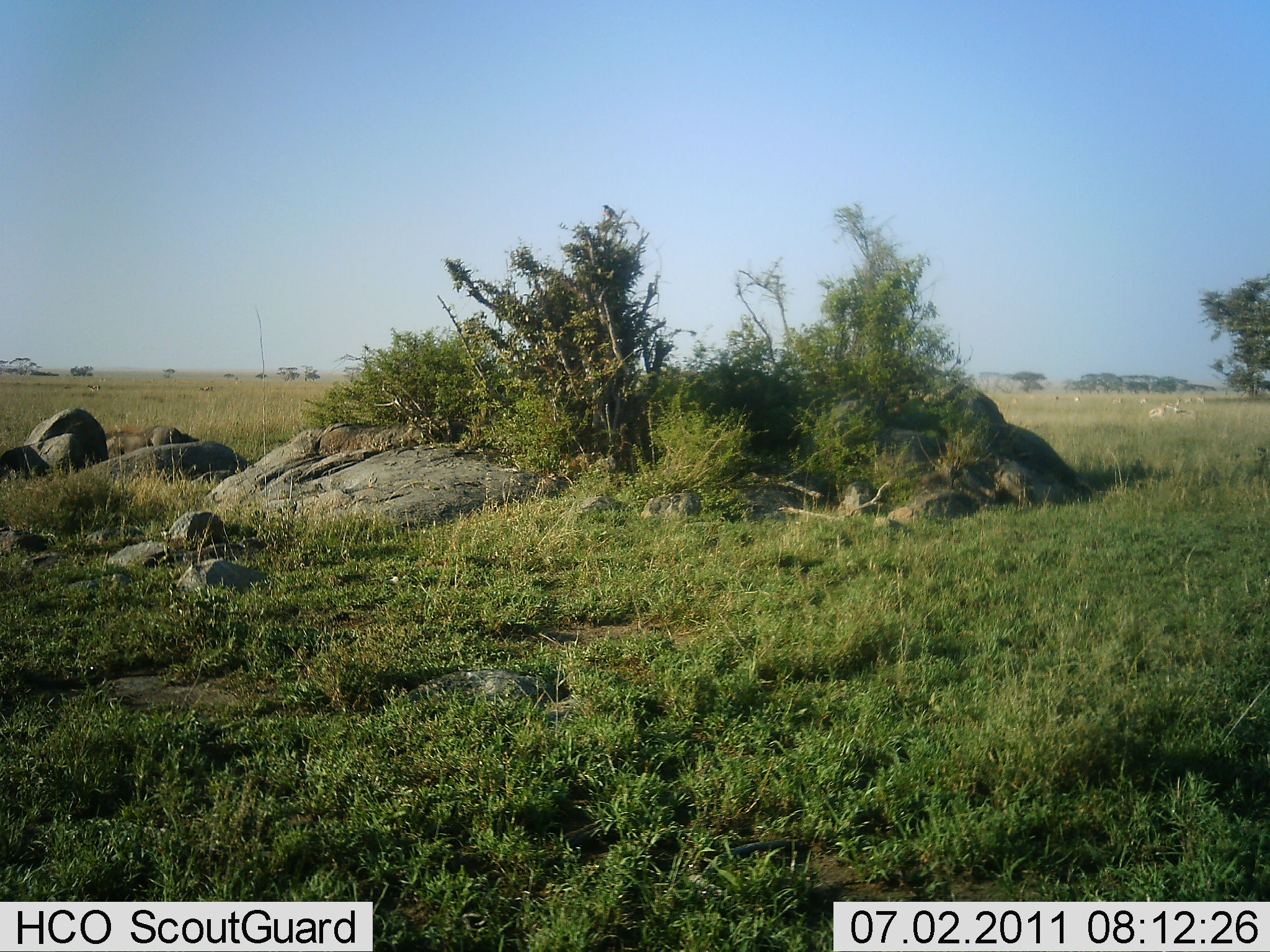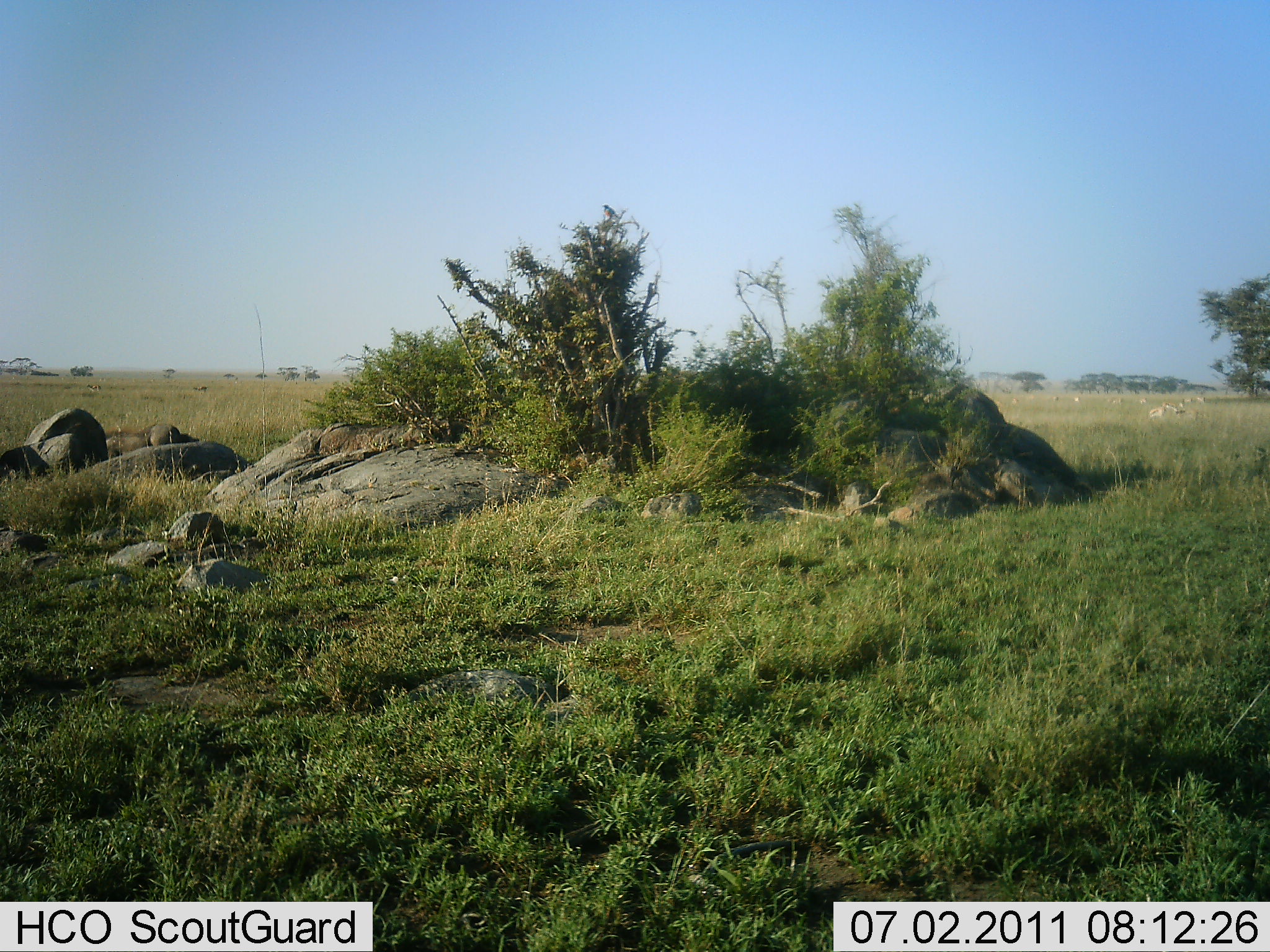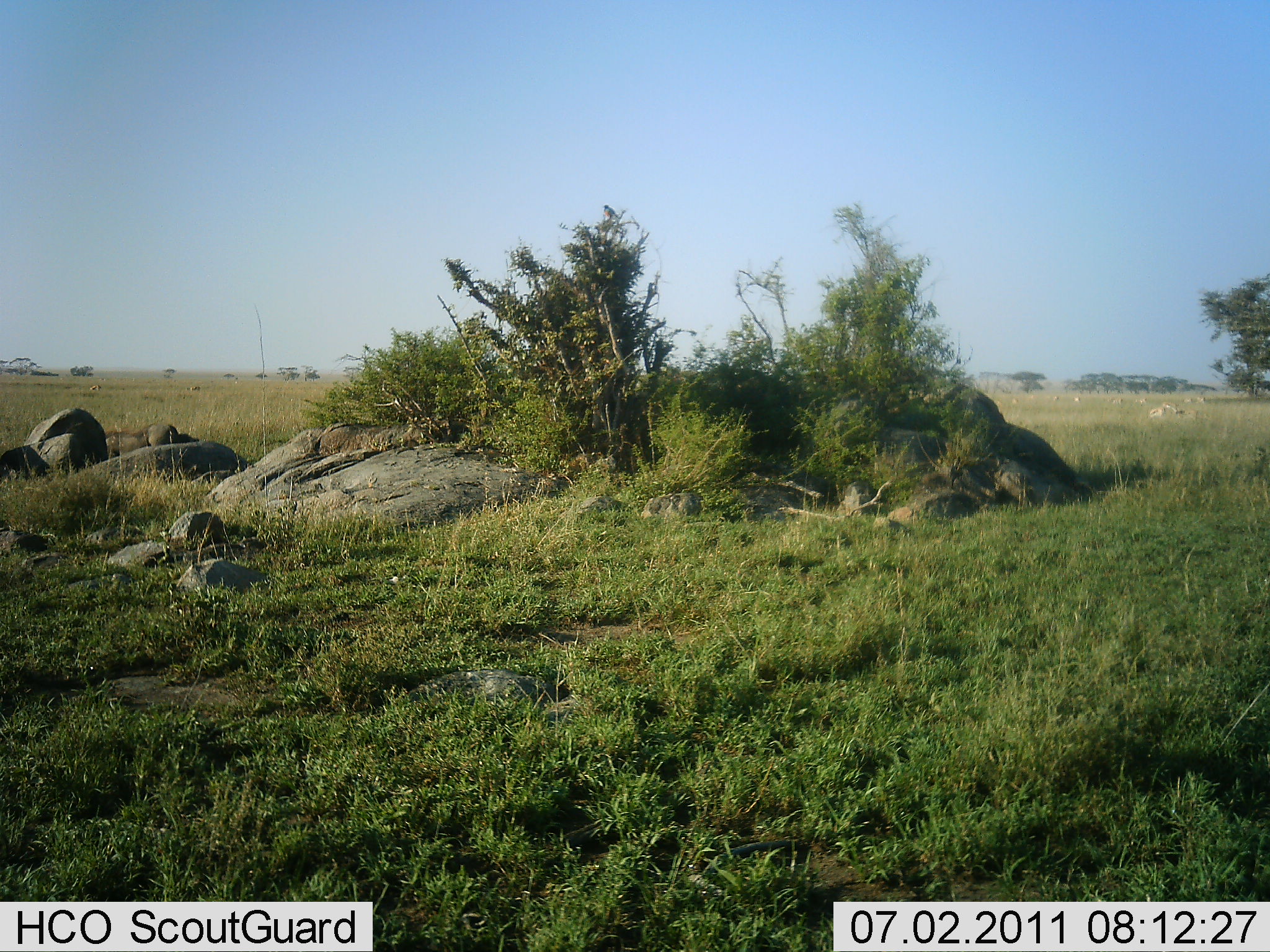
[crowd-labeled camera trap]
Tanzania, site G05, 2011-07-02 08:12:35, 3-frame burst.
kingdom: Animalia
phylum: Chordata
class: Mammalia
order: Artiodactyla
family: Suidae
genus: Phacochoerus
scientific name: Phacochoerus africanus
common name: warthog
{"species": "warthog (Phacochoerus africanus)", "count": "1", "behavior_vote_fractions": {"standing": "62%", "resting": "0%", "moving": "12%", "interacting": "0%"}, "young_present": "0%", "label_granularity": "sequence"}